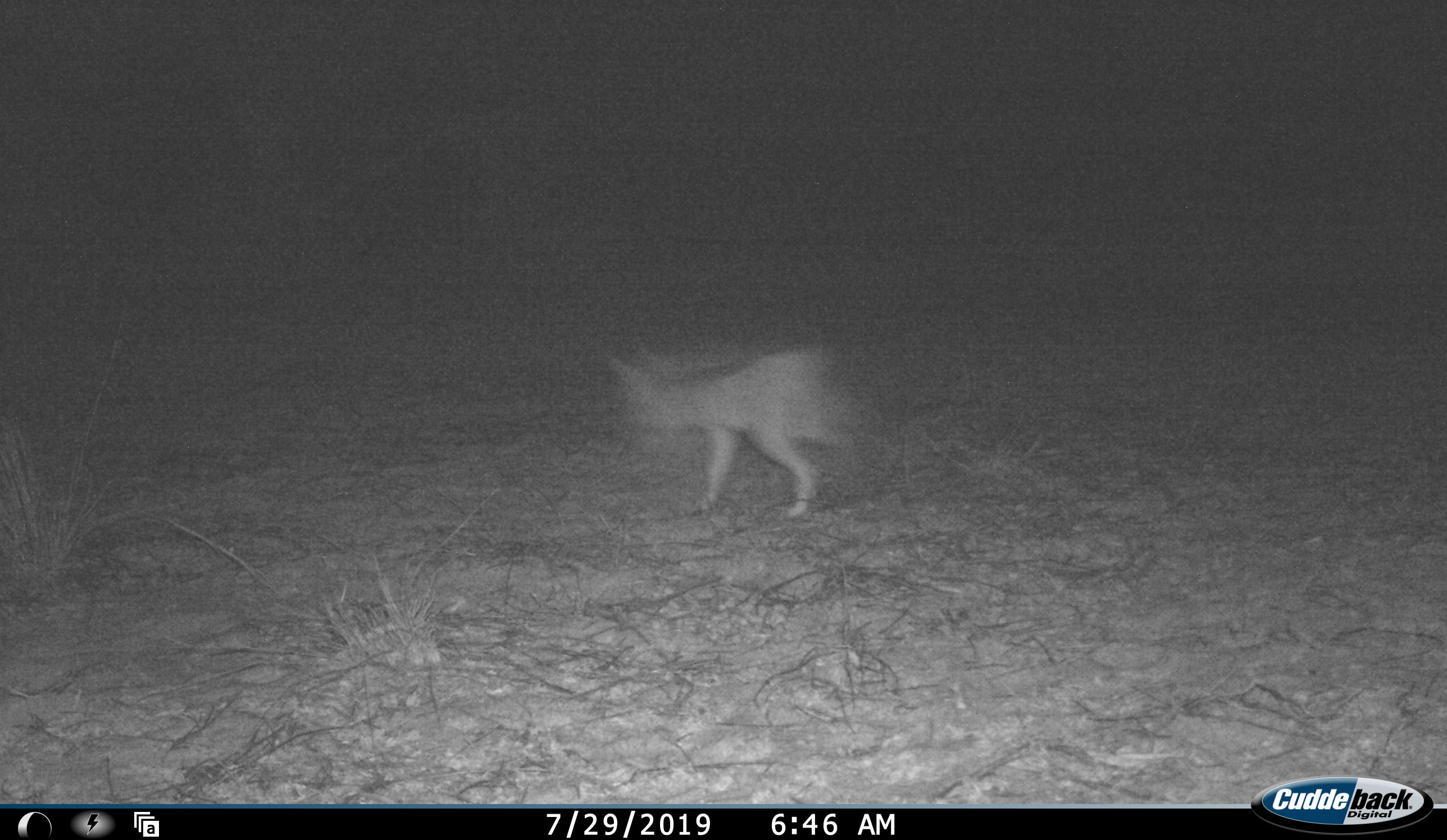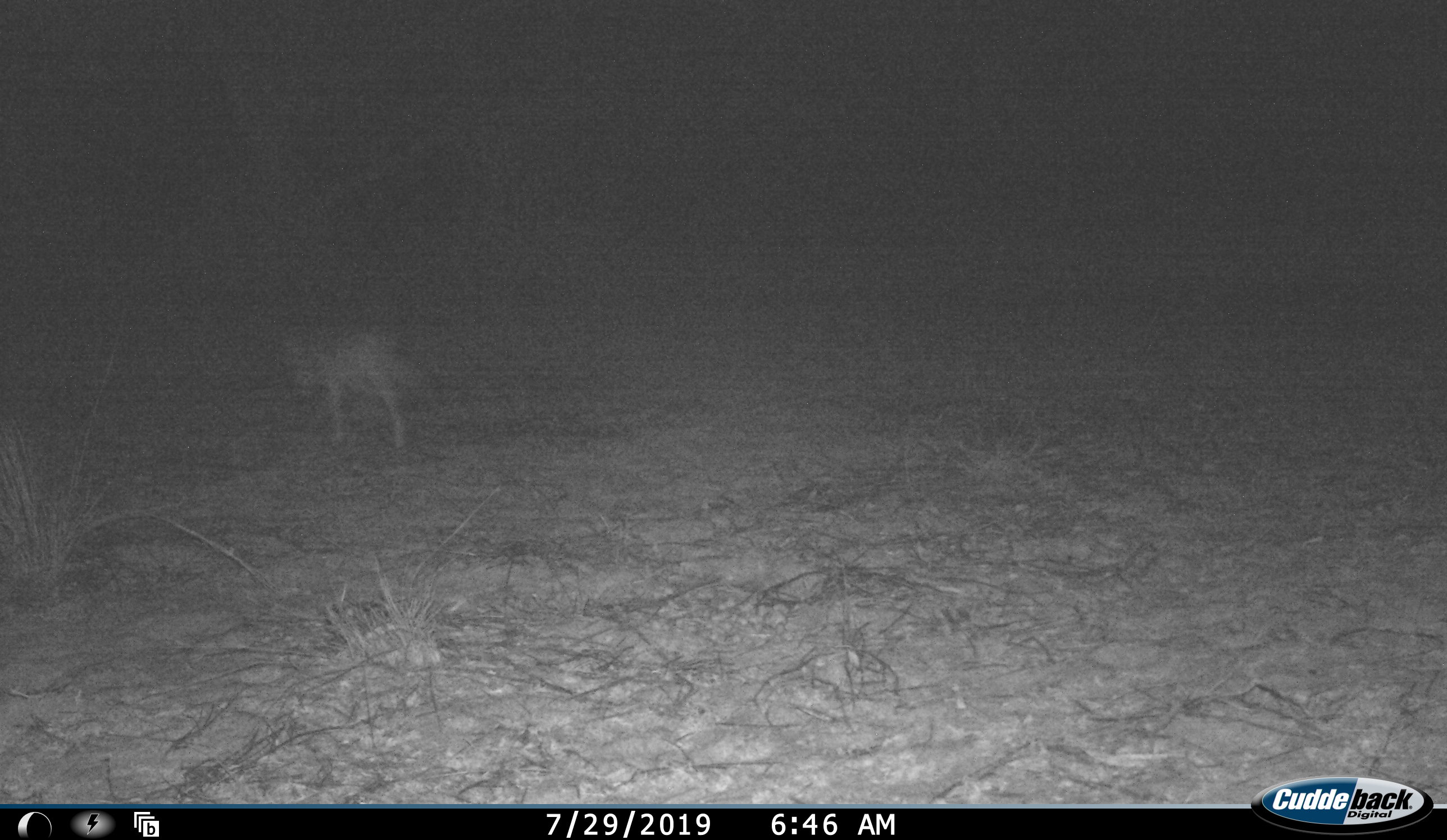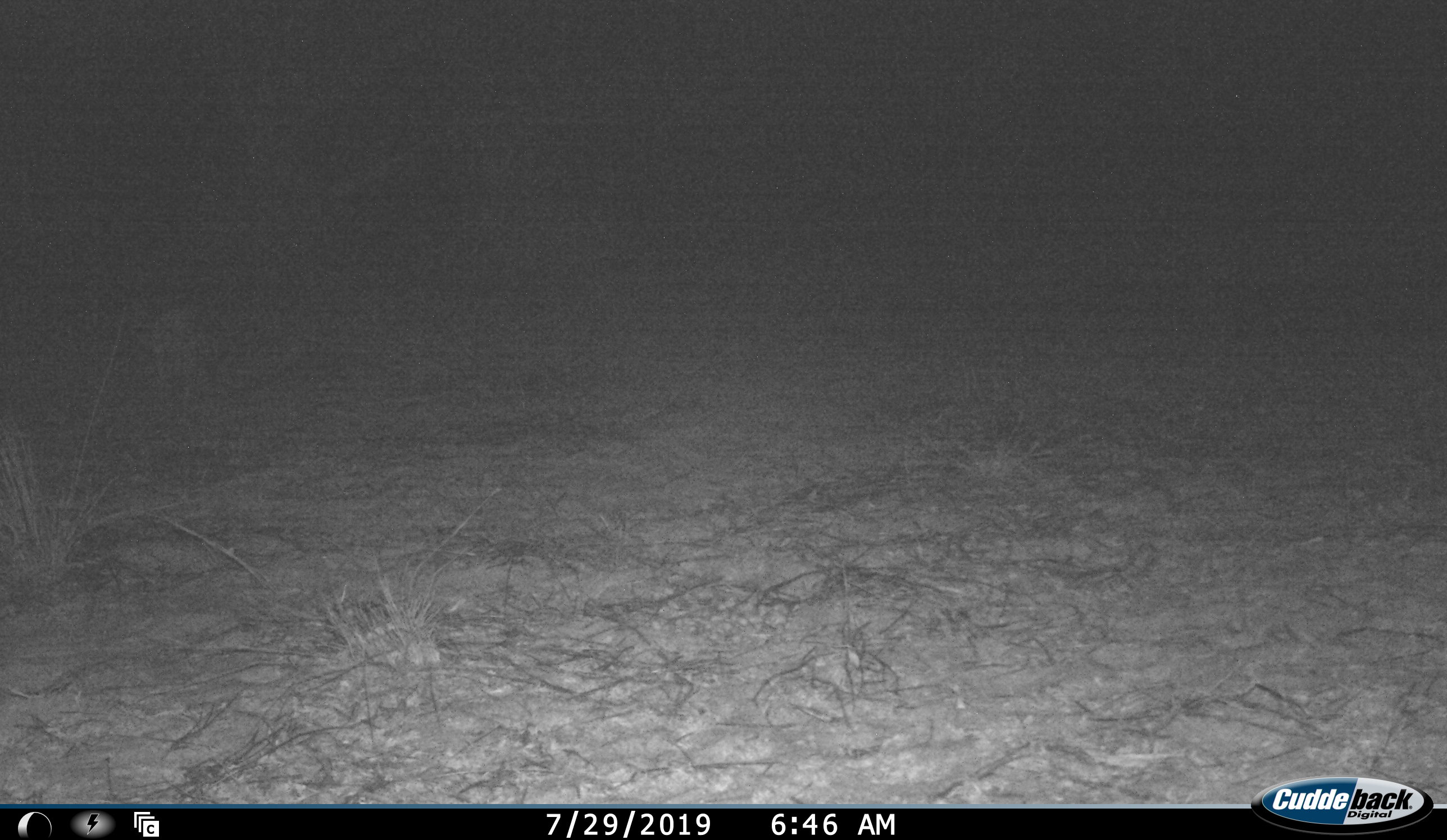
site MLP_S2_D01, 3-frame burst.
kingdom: Animalia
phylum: Chordata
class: Mammalia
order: Carnivora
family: Canidae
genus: Lupulella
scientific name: Lupulella mesomelas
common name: black-backed jackal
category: jackalblackbacked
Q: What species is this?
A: Jackalblackbacked (black-backed jackal) (Lupulella mesomelas).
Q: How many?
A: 1.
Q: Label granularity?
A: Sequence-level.